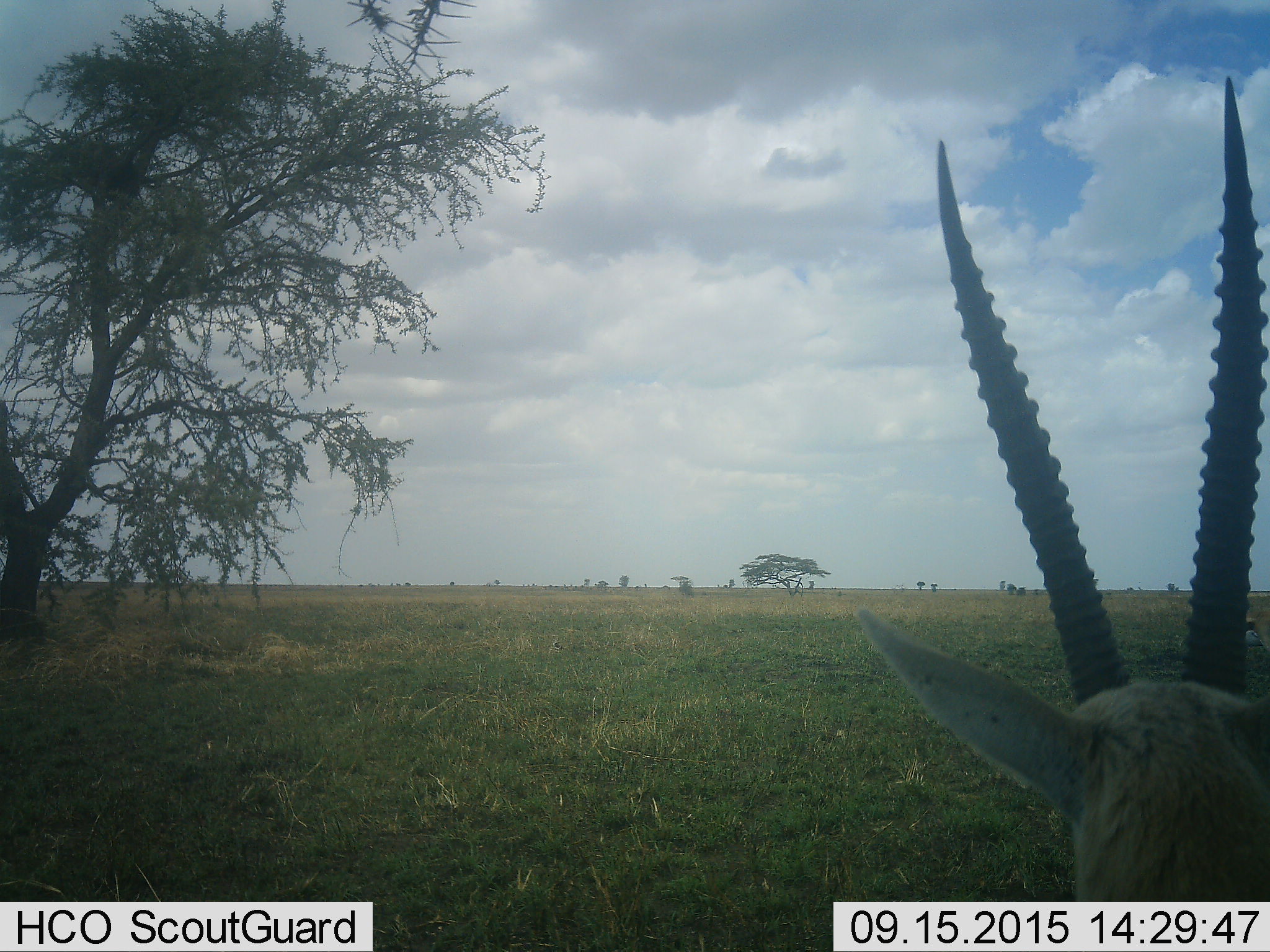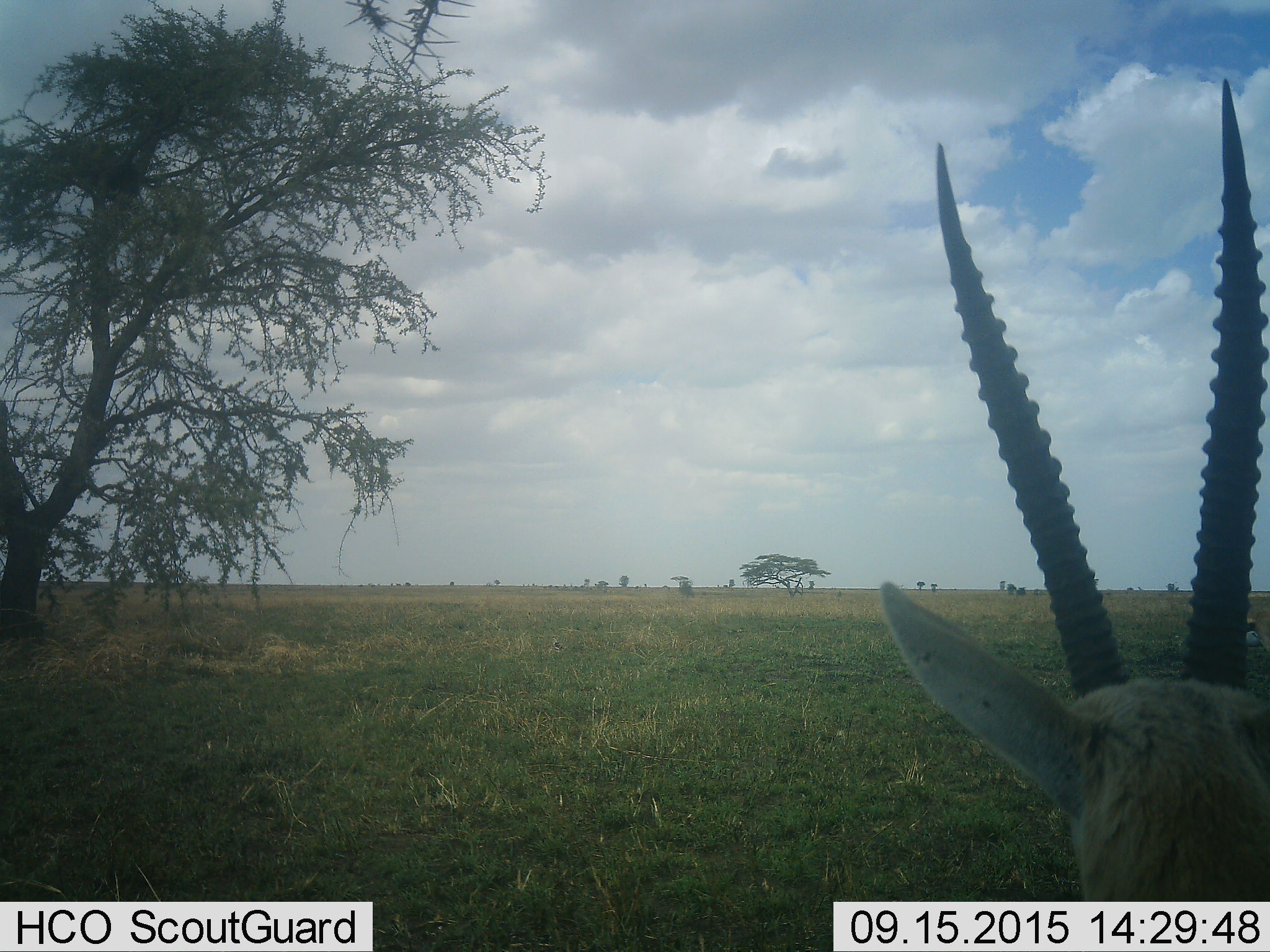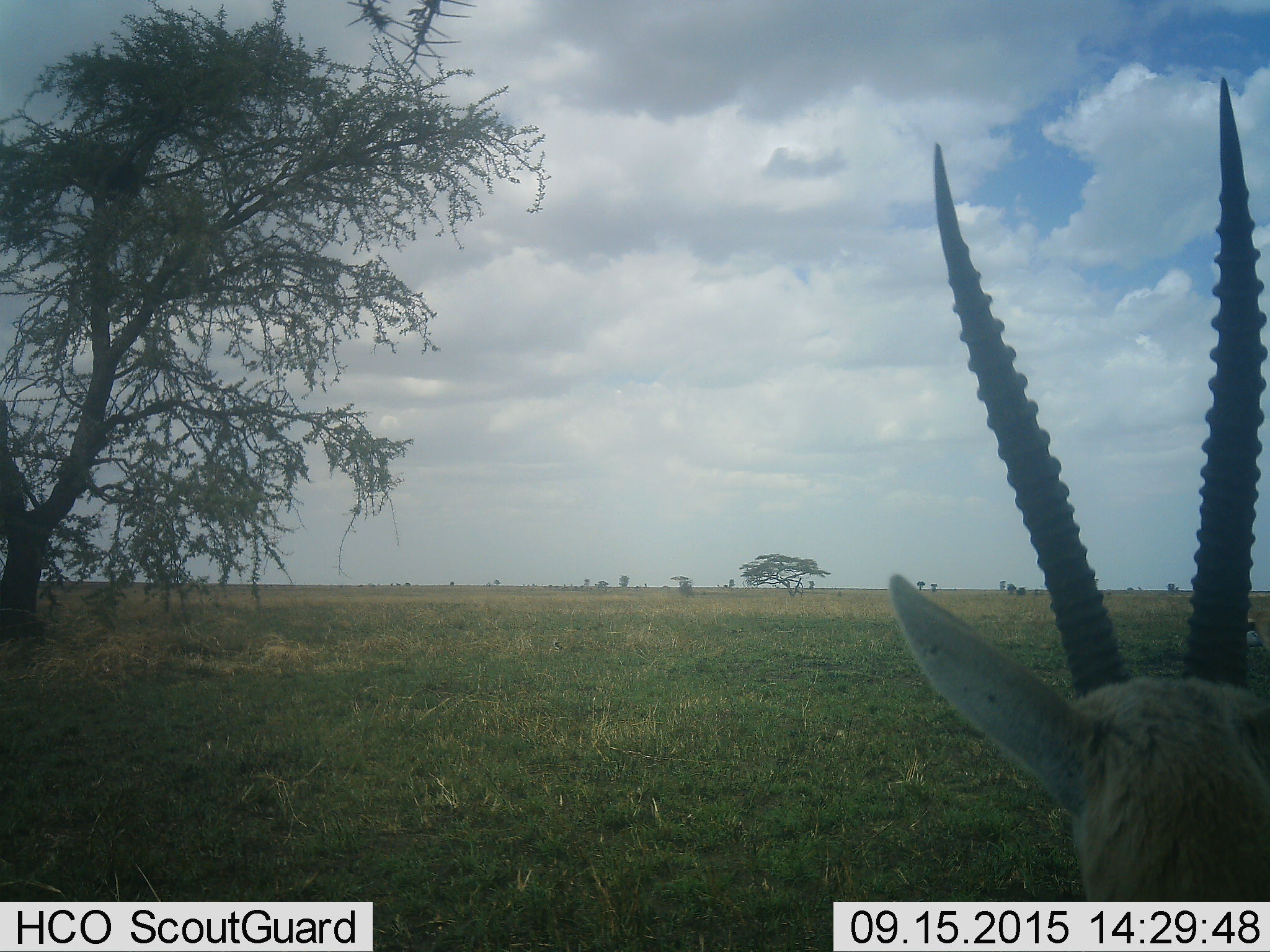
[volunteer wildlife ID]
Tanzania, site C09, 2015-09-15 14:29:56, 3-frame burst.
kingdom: Animalia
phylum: Chordata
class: Mammalia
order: Artiodactyla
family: Bovidae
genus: Nanger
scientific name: Nanger granti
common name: grant's gazelle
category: gazellegrants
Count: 1.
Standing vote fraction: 100%.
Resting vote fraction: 0%.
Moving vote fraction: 0%.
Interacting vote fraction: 0%.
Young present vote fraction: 0%.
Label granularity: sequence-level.